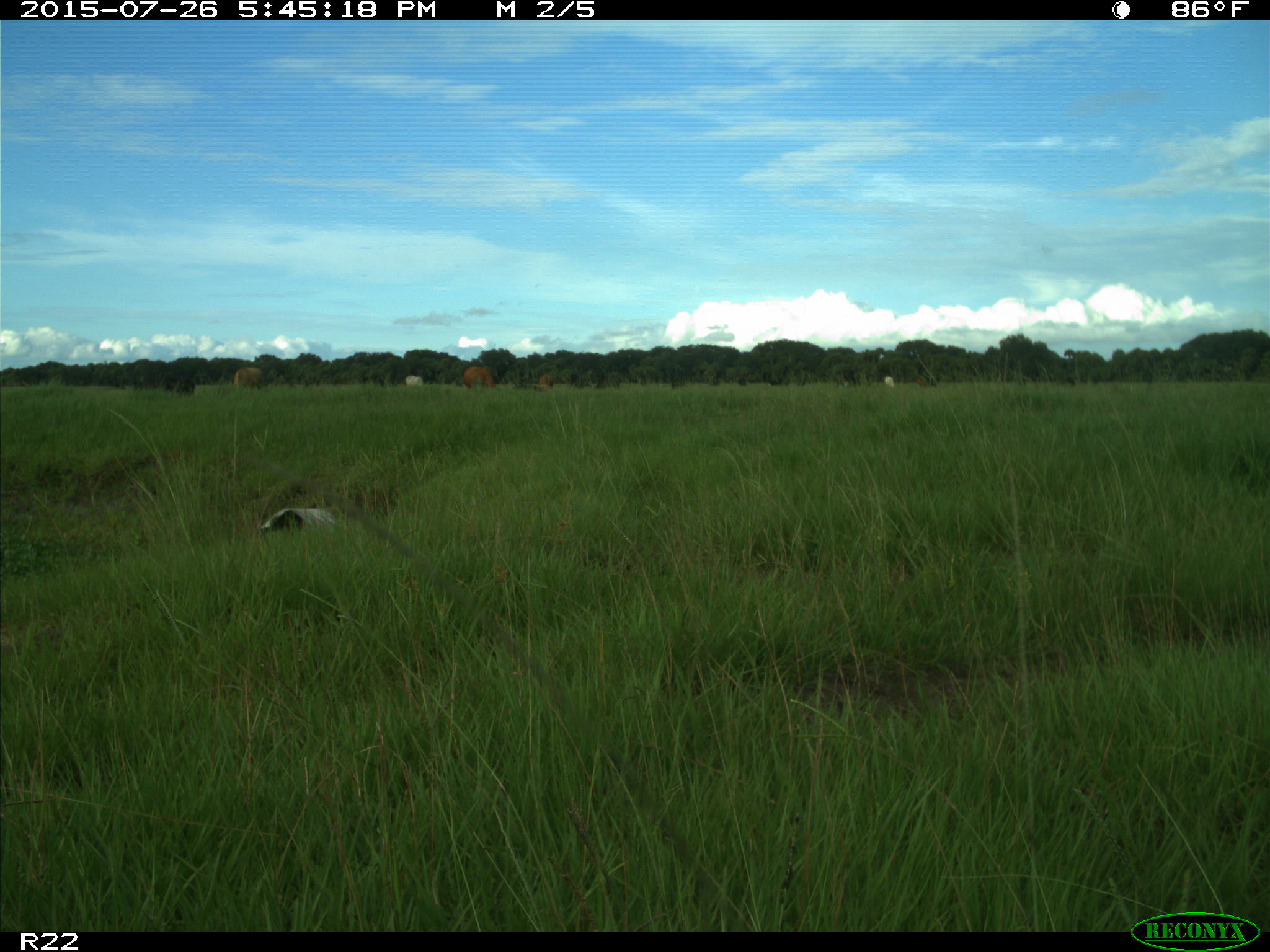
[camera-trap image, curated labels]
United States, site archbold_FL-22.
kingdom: Animalia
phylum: Chordata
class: Mammalia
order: Artiodactyla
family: Bovidae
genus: Bos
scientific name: Bos taurus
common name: domestic cow